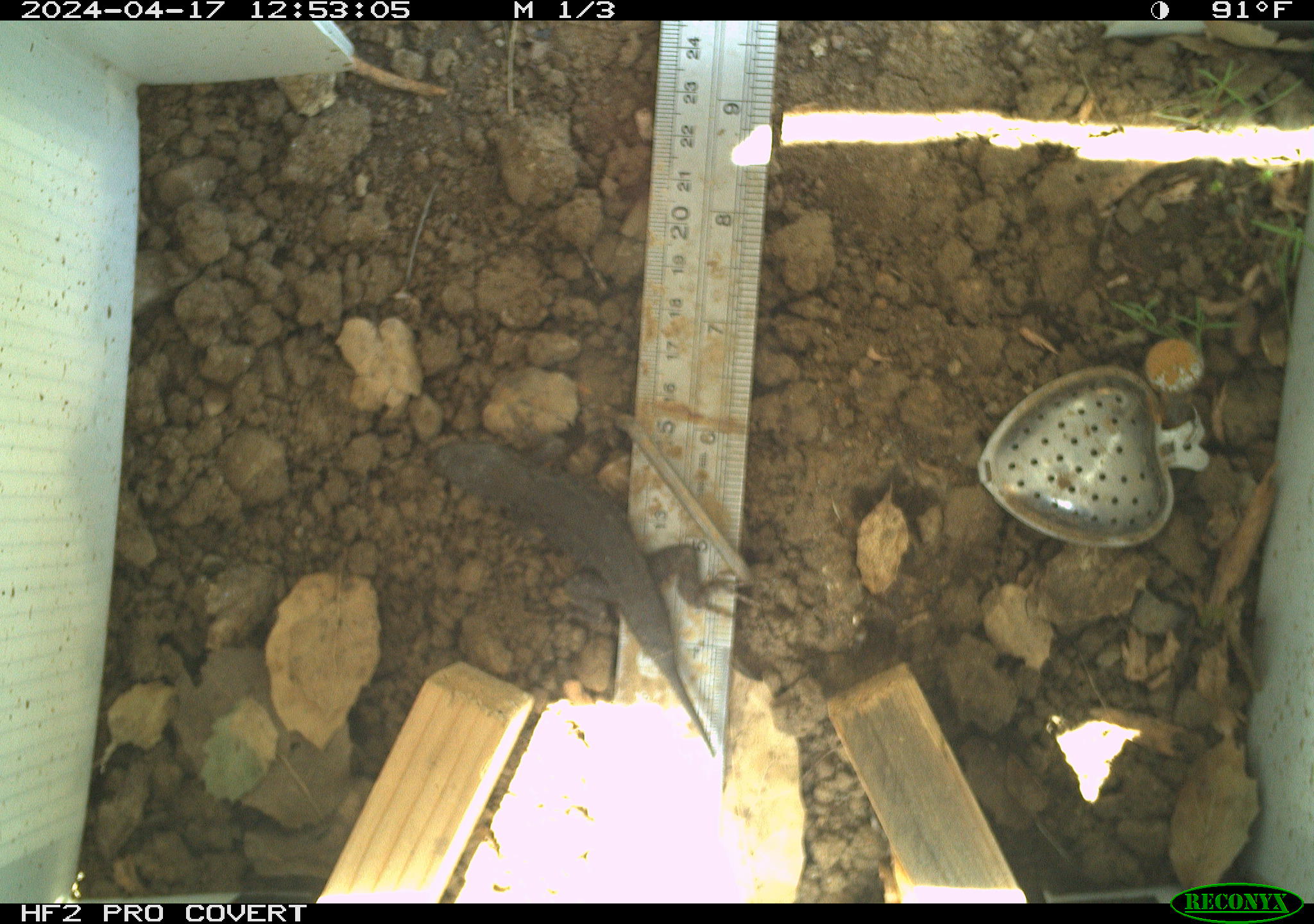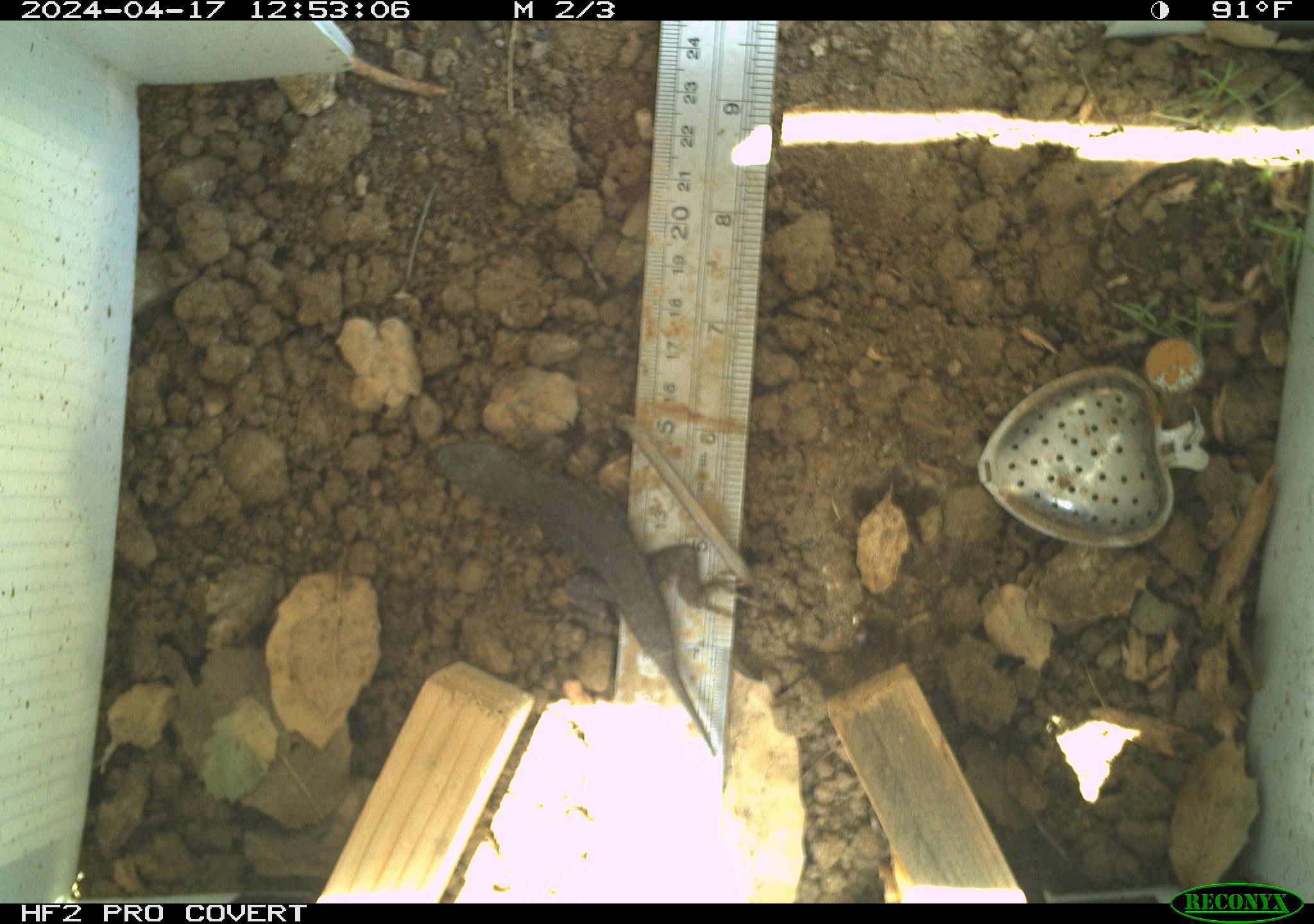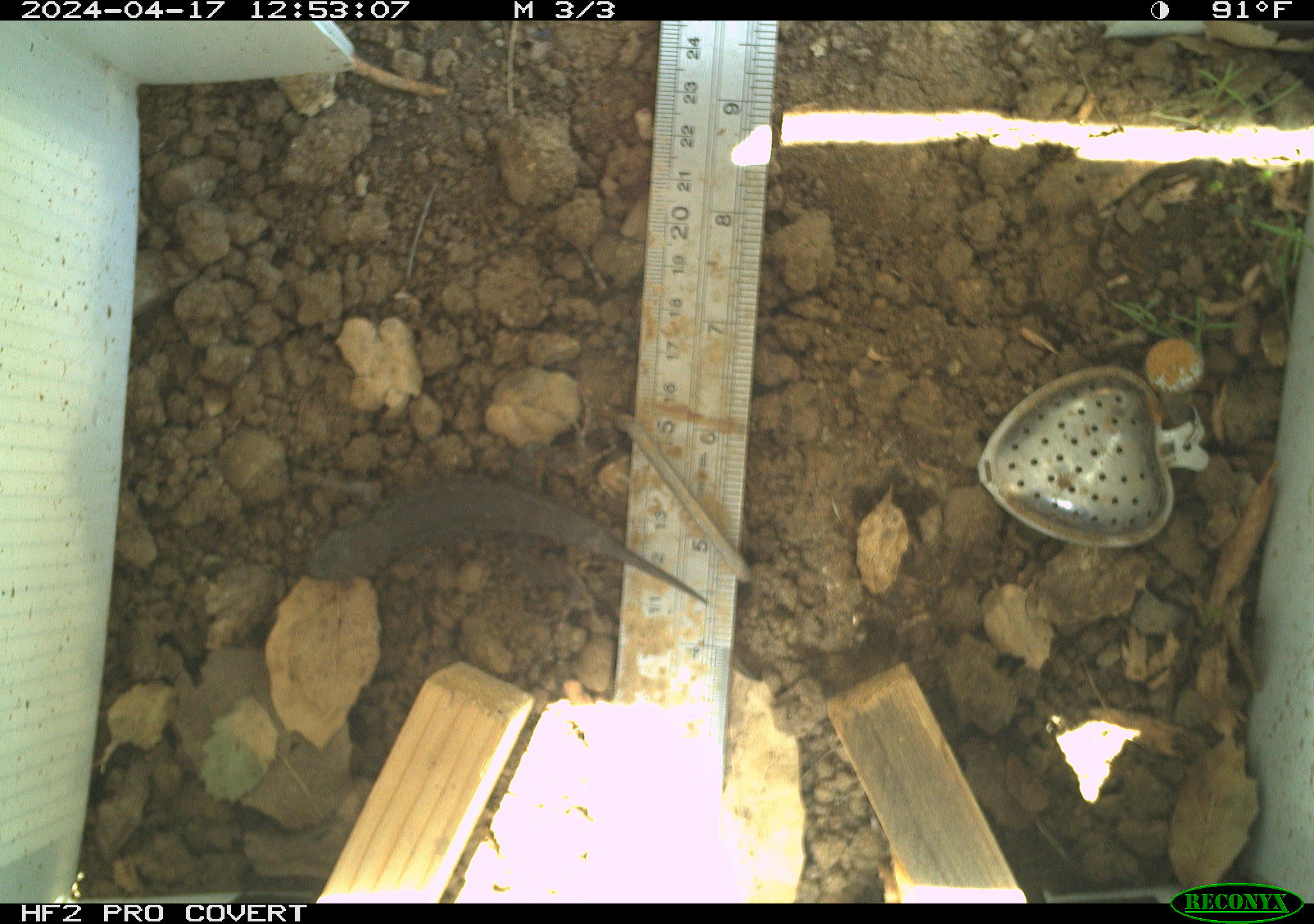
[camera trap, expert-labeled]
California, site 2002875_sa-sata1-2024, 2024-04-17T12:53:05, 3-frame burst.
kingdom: Animalia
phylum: Chordata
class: Reptilia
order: Squamata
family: Phrynosomatidae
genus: Sceloporus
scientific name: Sceloporus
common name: spiny lizards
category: sceloporus species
Sceloporus species (spiny lizards) (Sceloporus).